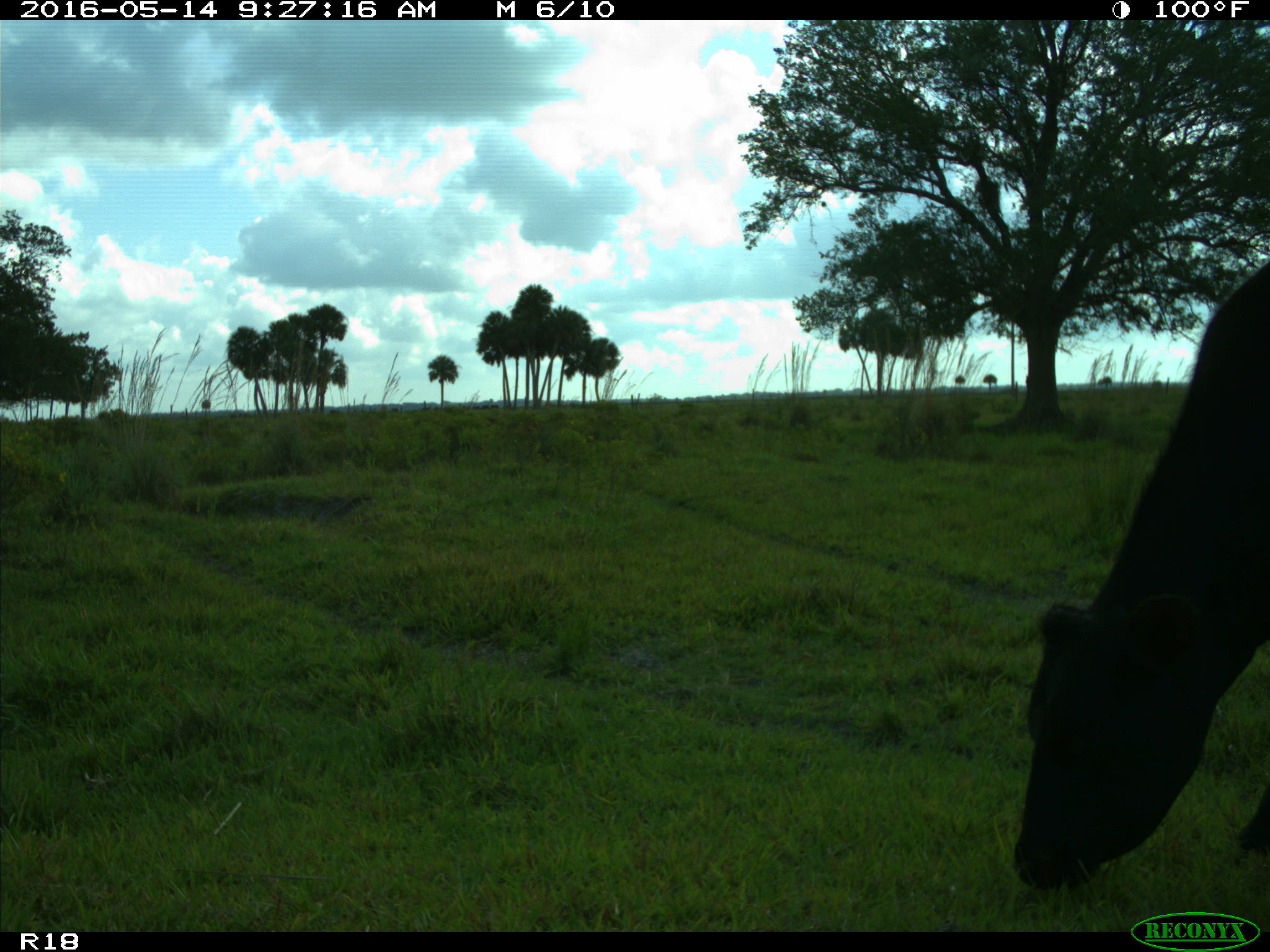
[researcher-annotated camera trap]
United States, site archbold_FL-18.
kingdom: Animalia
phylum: Chordata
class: Mammalia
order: Artiodactyla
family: Bovidae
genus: Bos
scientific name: Bos taurus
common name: domestic cow